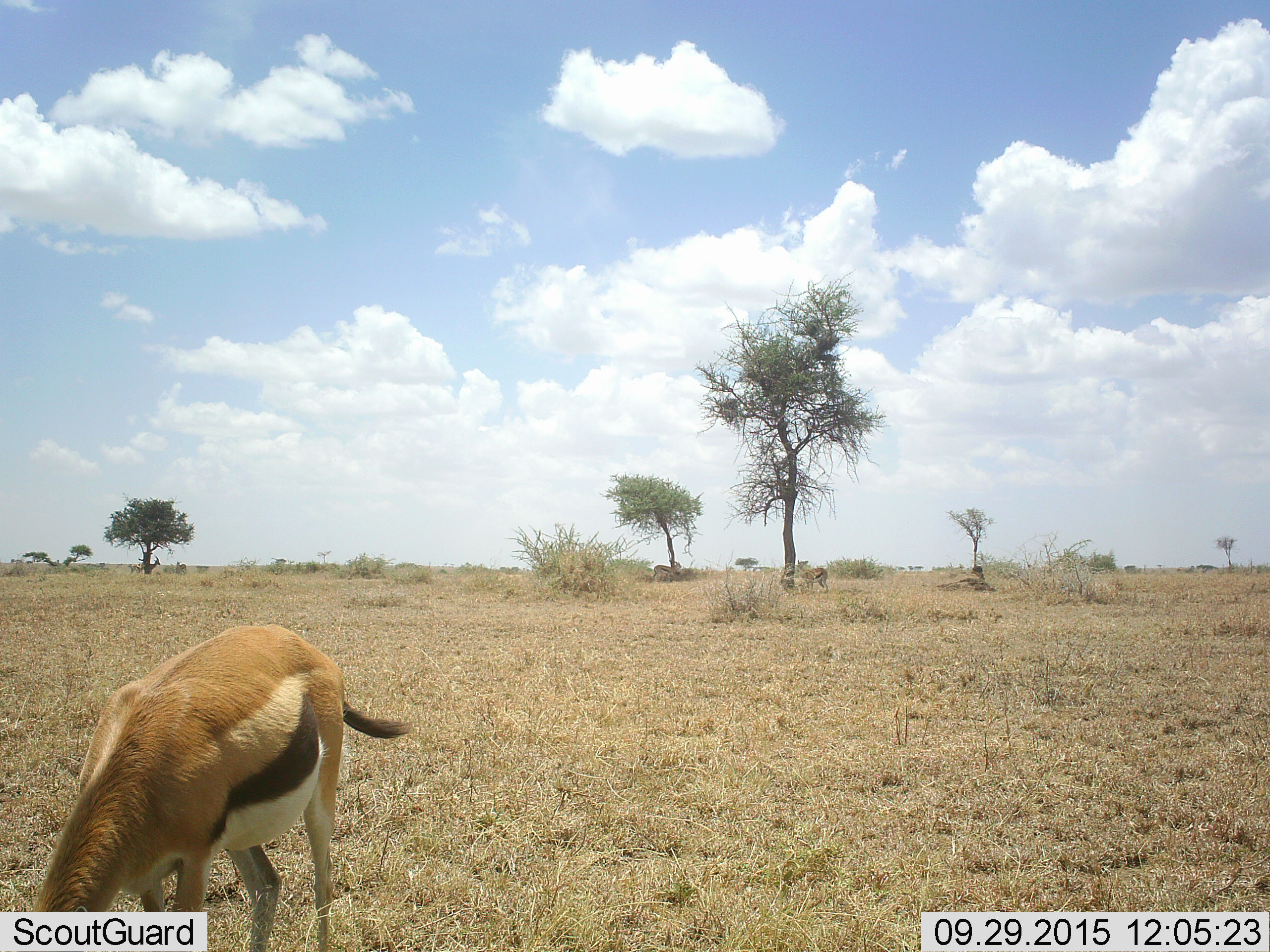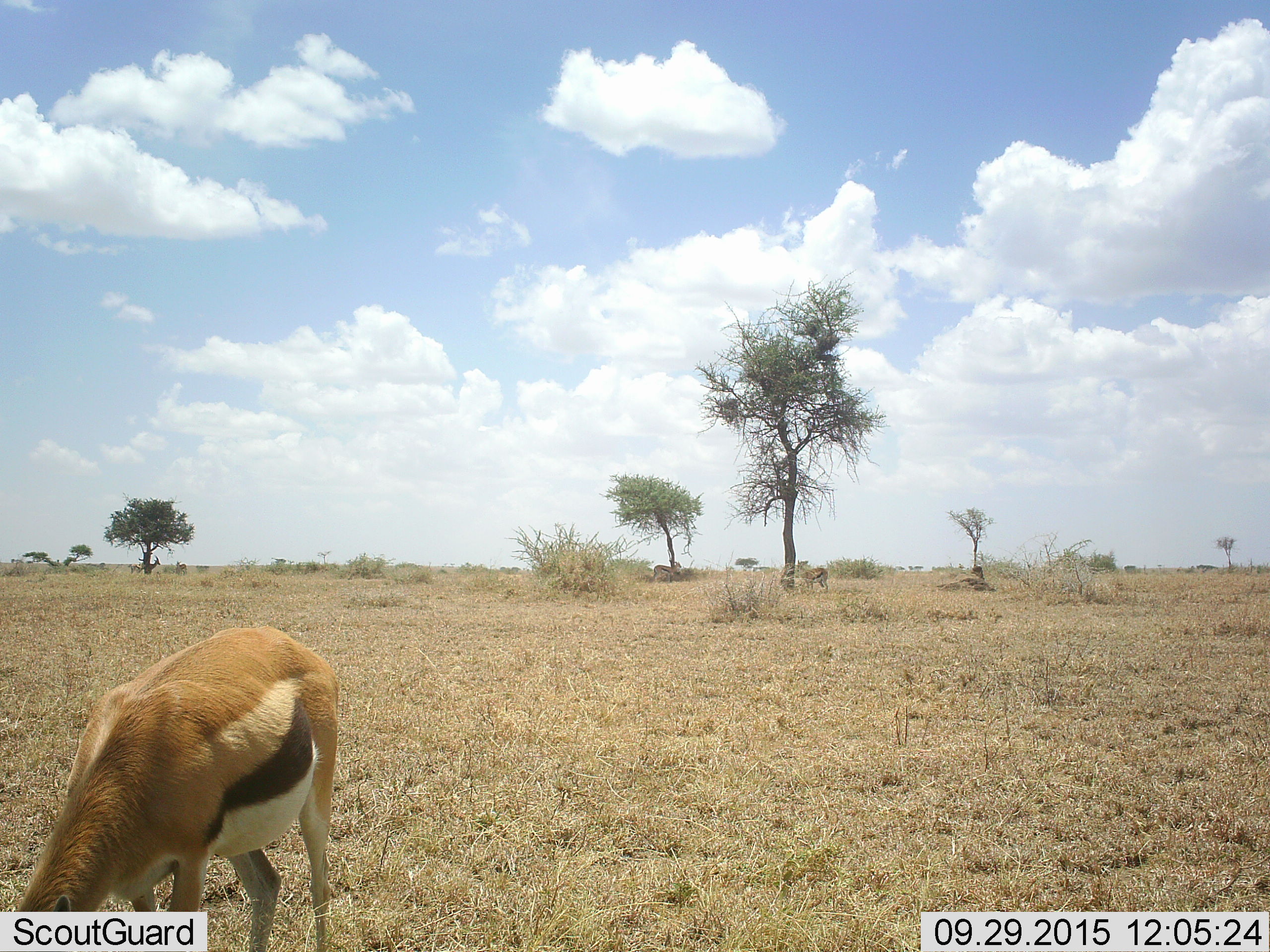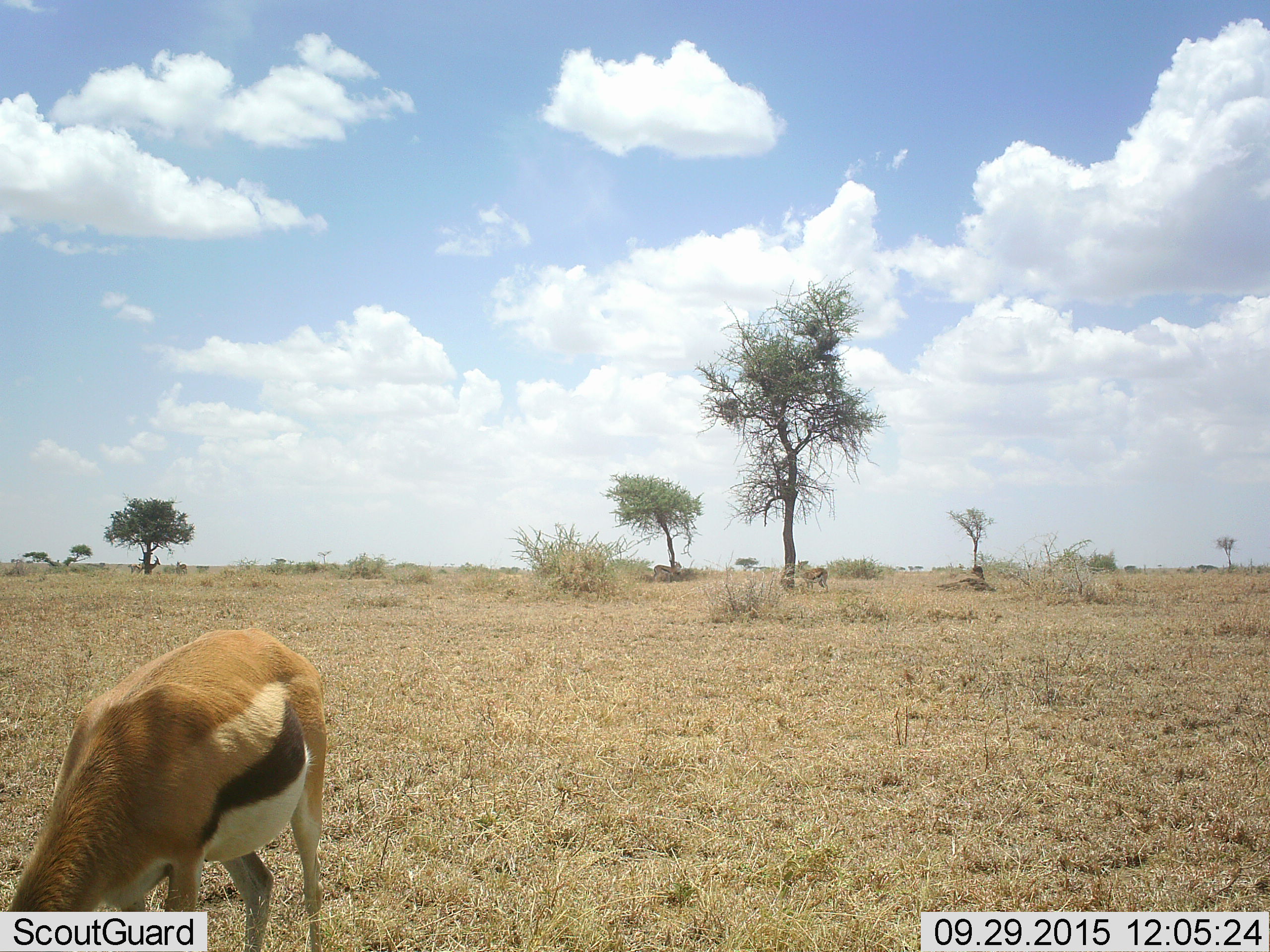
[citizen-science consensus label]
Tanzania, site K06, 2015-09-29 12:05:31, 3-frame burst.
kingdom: Animalia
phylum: Chordata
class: Mammalia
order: Artiodactyla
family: Bovidae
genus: Eudorcas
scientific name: Eudorcas thomsonii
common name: thomson's gazelle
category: gazellethomsons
Gazellethomsons (thomson's gazelle) (Eudorcas thomsonii), count 2. Behavior (volunteer vote fractions): standing 71%, resting 0%, moving 0%, interacting 14%. Young present (vote fraction): 0%. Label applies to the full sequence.